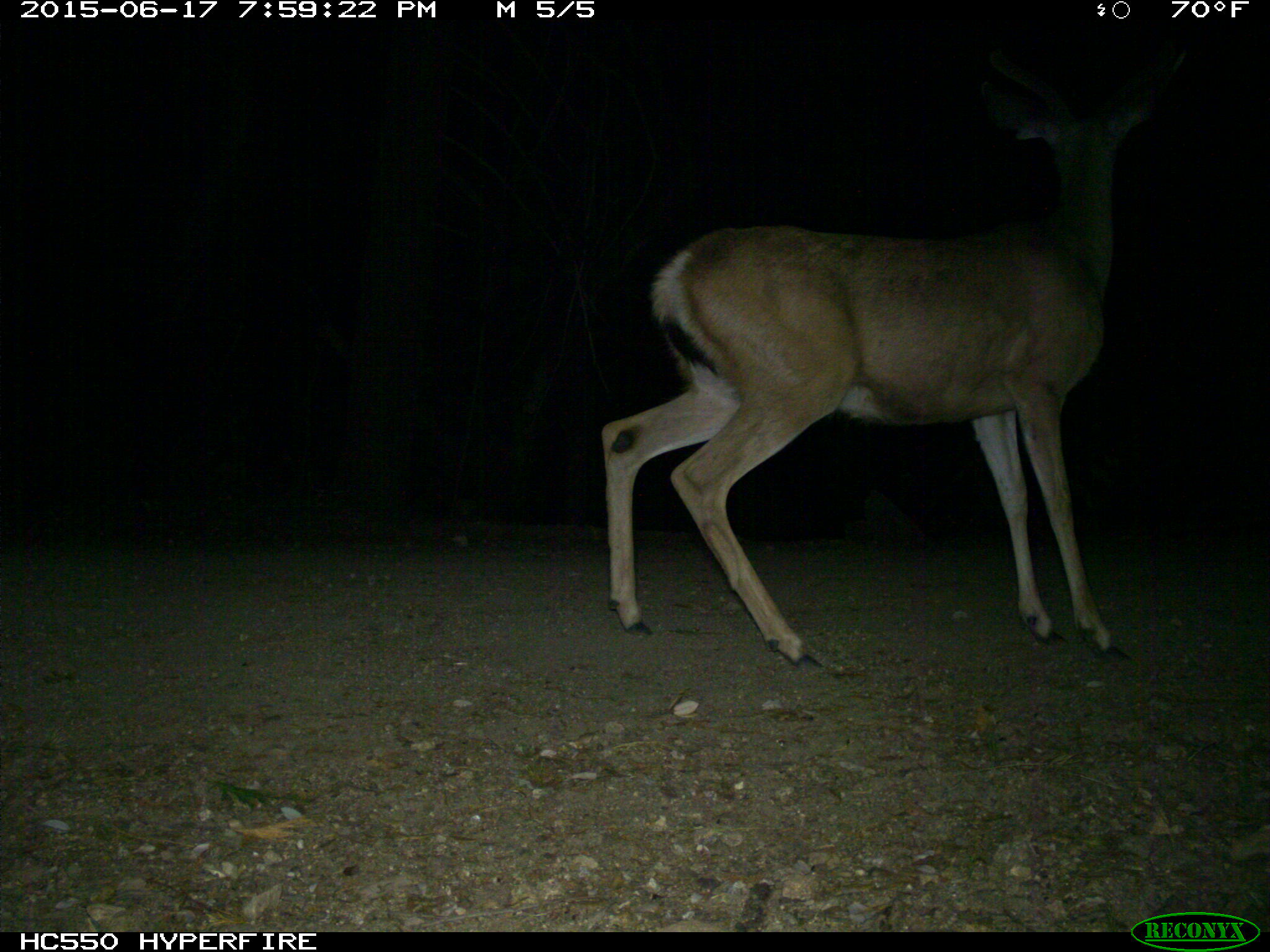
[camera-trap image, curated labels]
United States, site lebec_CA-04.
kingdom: Animalia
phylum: Chordata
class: Mammalia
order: Artiodactyla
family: Cervidae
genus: Odocoileus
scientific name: Odocoileus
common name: deer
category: unidentified deer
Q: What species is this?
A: Unidentified deer (deer) (Odocoileus).